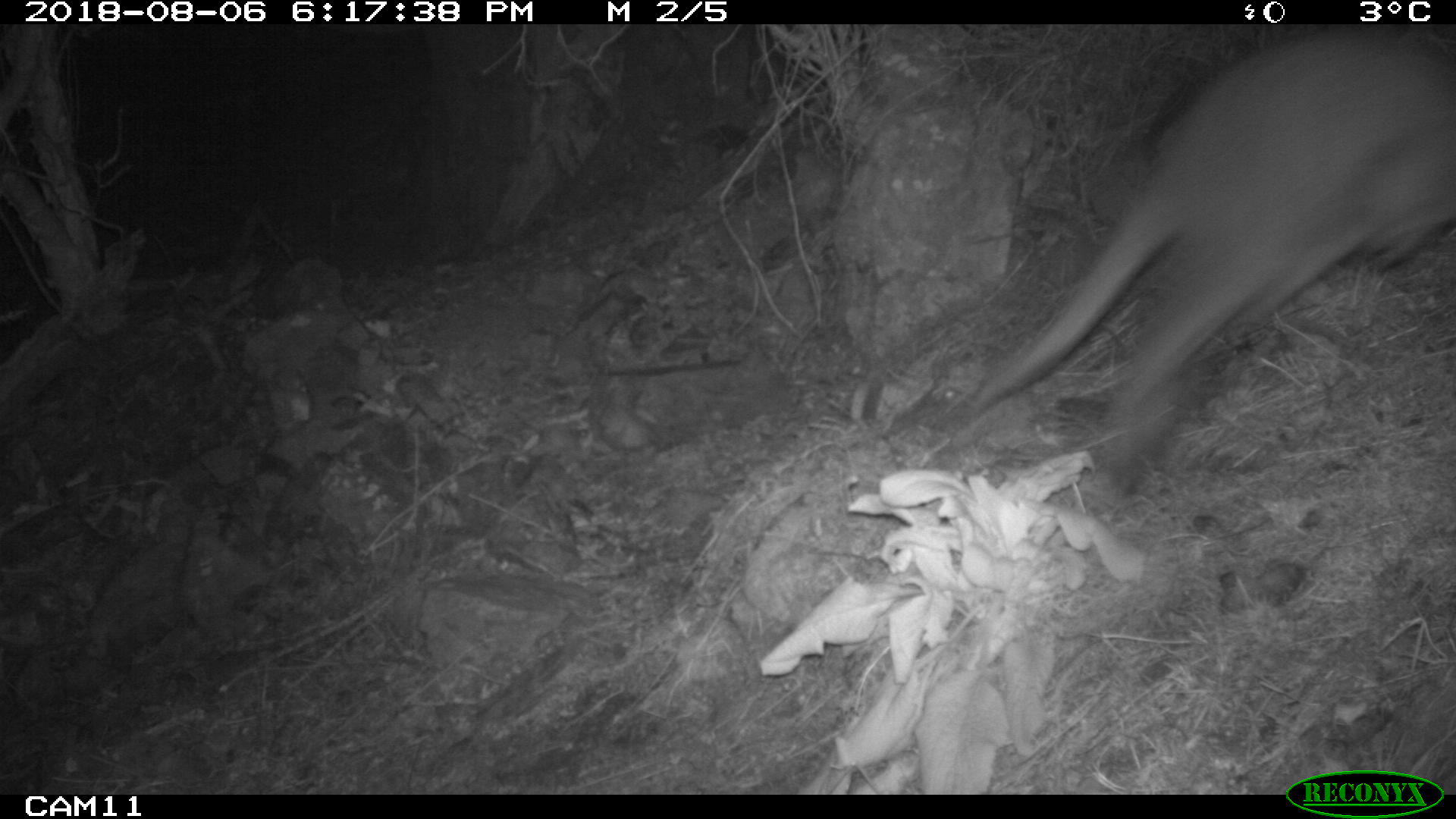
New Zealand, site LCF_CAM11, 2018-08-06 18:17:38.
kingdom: Animalia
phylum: Chordata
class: Mammalia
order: Diprotodontia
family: Macropodidae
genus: Notamacropus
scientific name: Notamacropus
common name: wallaby